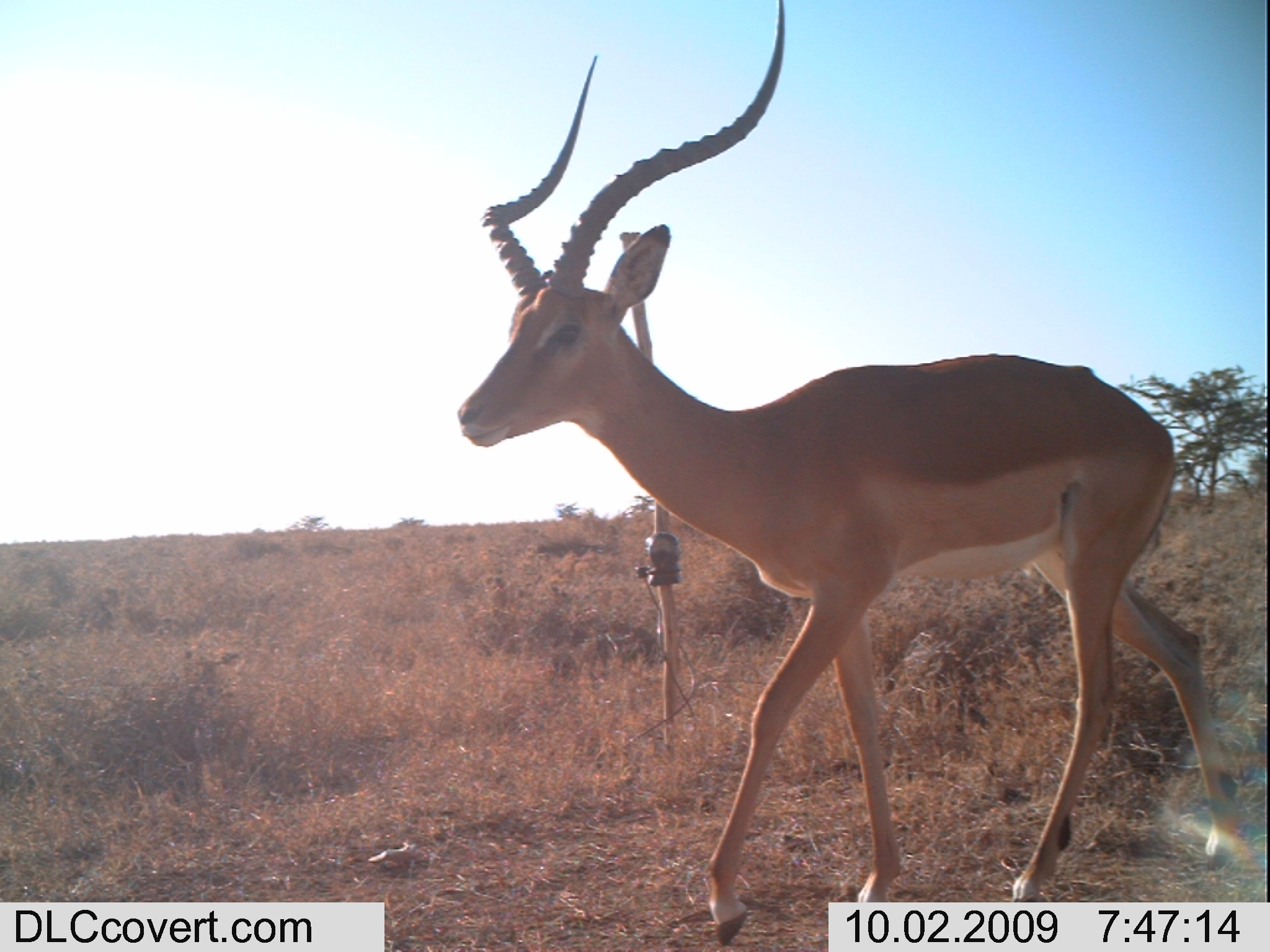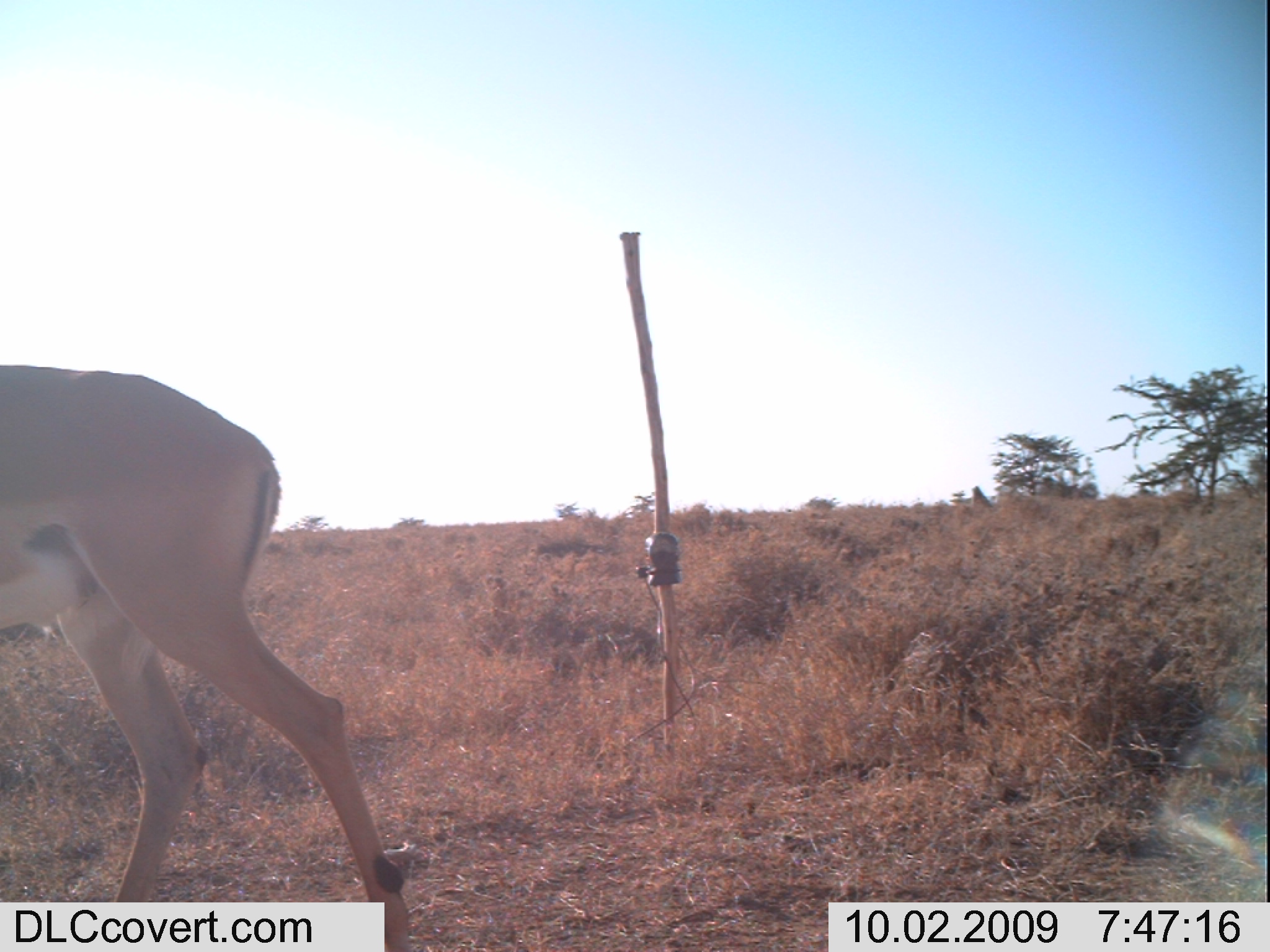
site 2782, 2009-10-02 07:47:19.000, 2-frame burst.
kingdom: Animalia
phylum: Chordata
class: Mammalia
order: Artiodactyla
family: Bovidae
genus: Aepyceros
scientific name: Aepyceros melampus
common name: impala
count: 1